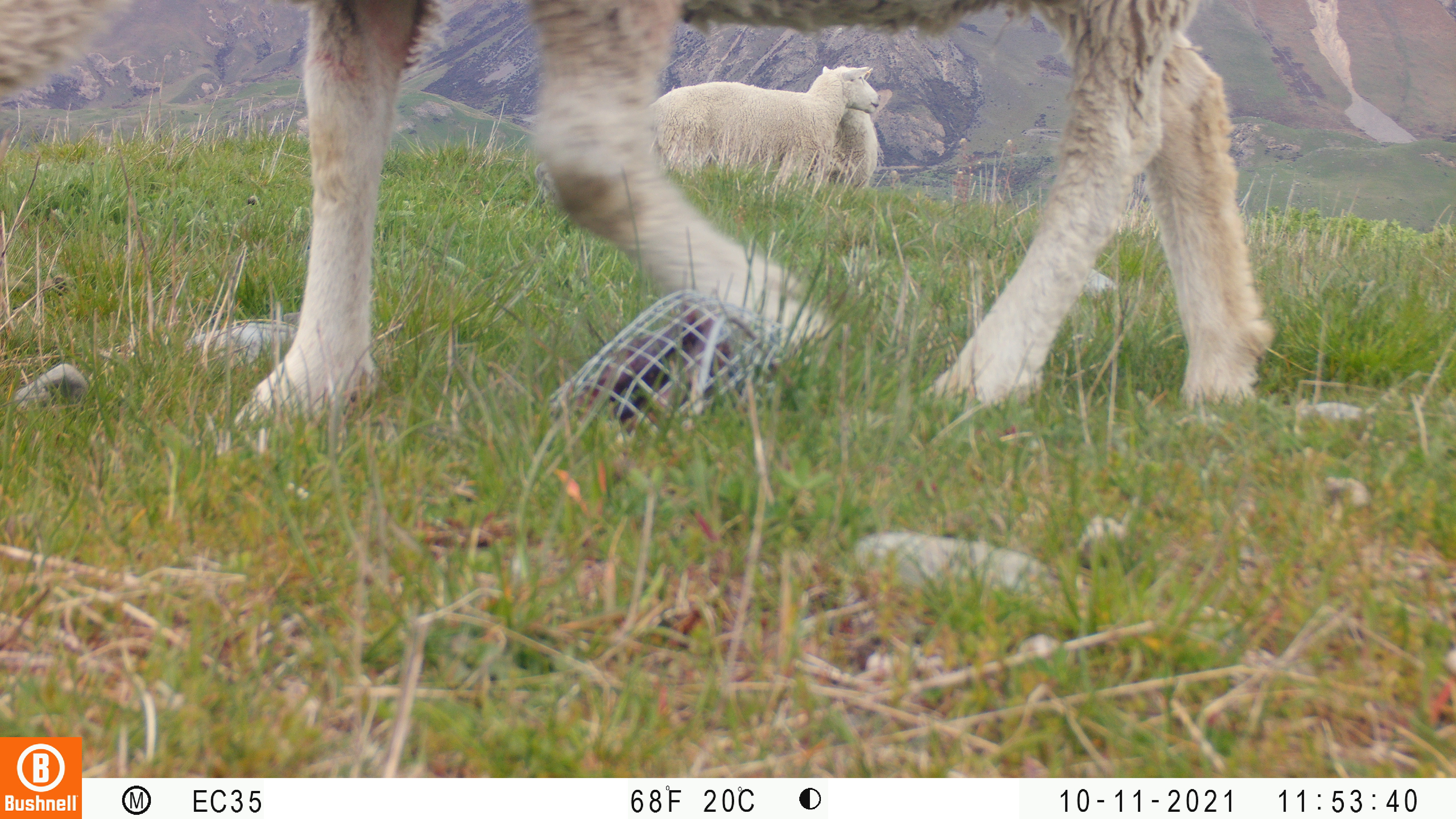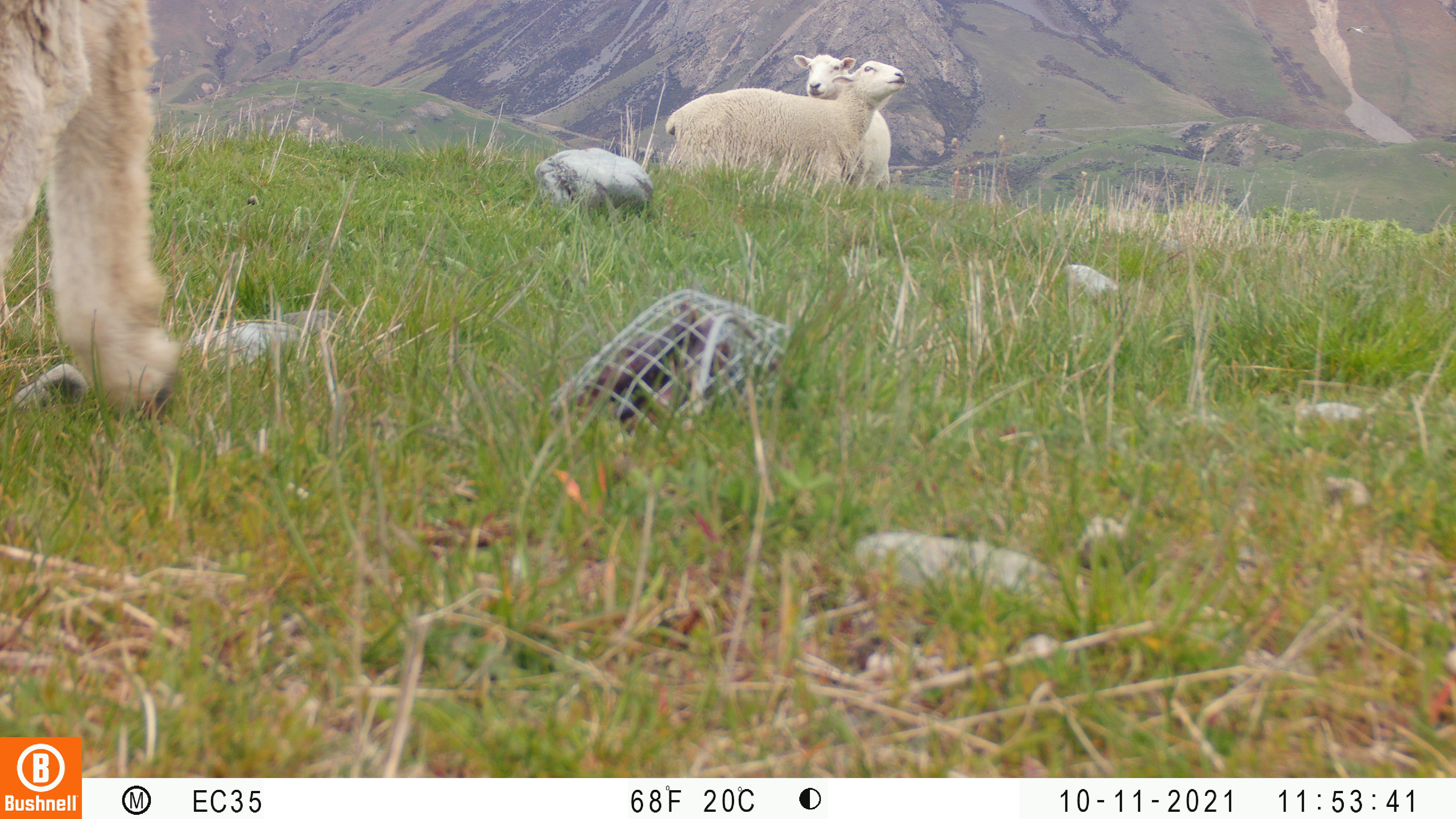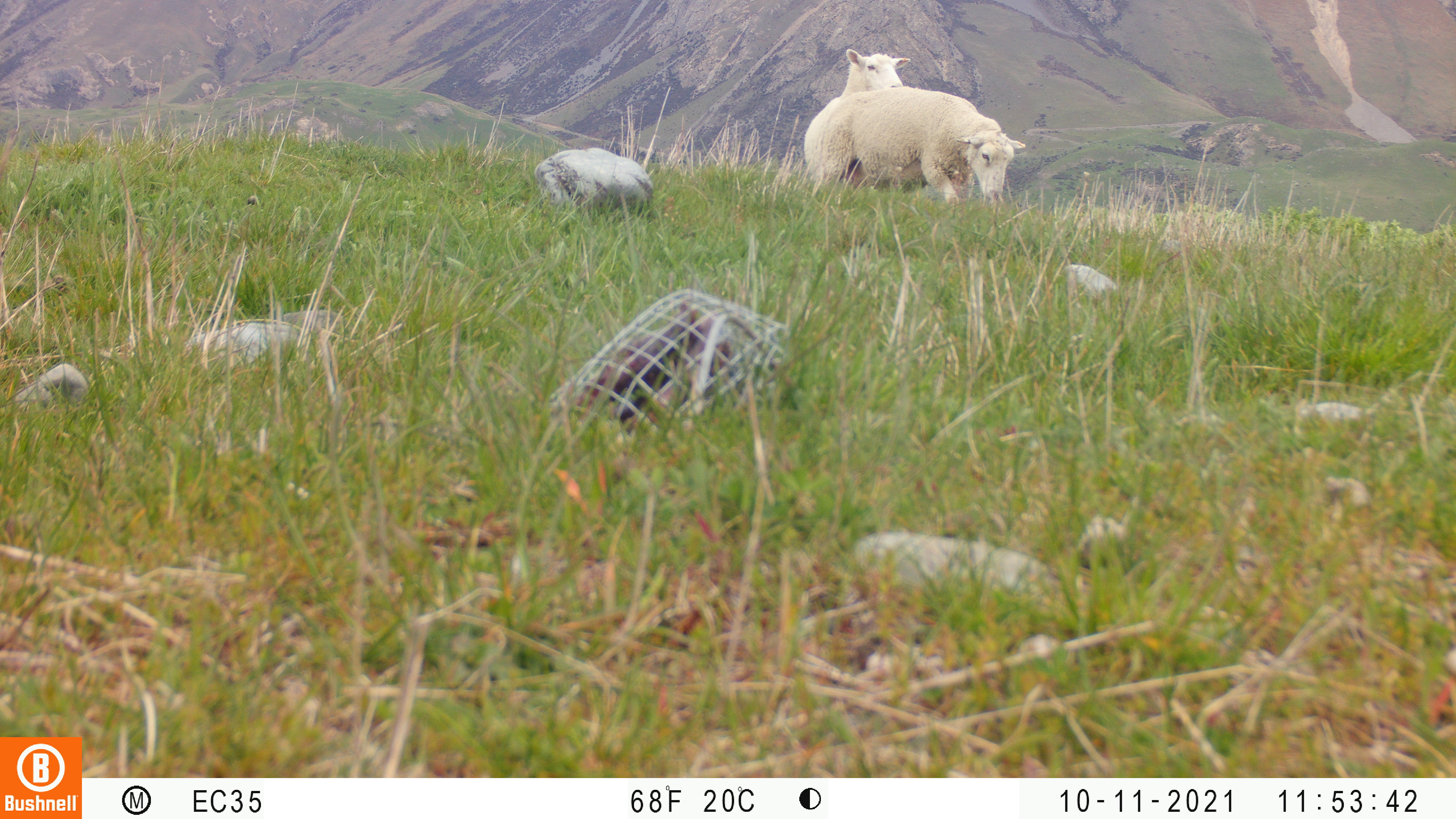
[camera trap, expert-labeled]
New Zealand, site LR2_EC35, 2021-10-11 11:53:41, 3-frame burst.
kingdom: Animalia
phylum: Chordata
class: Mammalia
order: Artiodactyla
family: Bovidae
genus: Bos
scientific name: Bos taurus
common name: domestic cow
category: cow